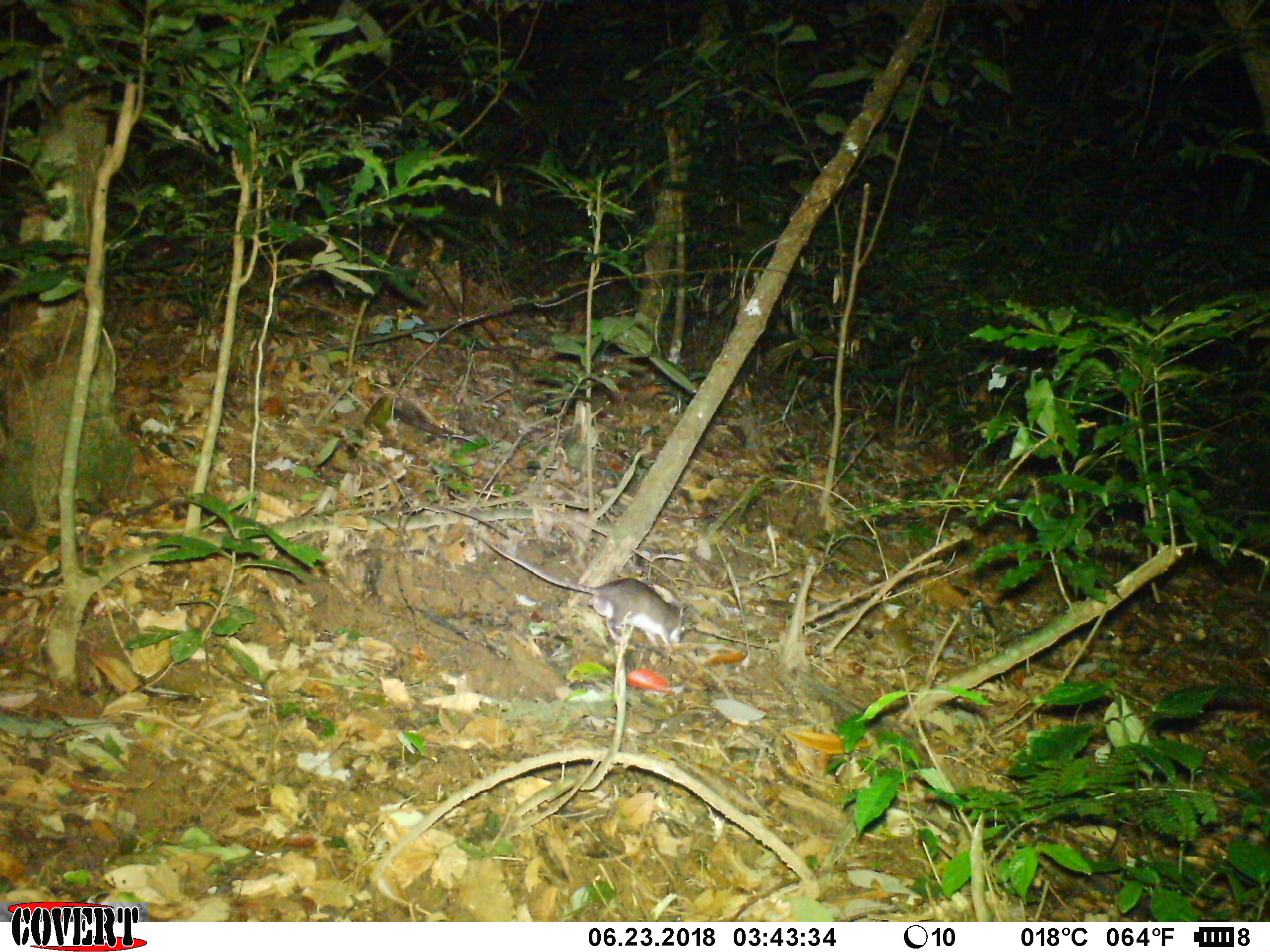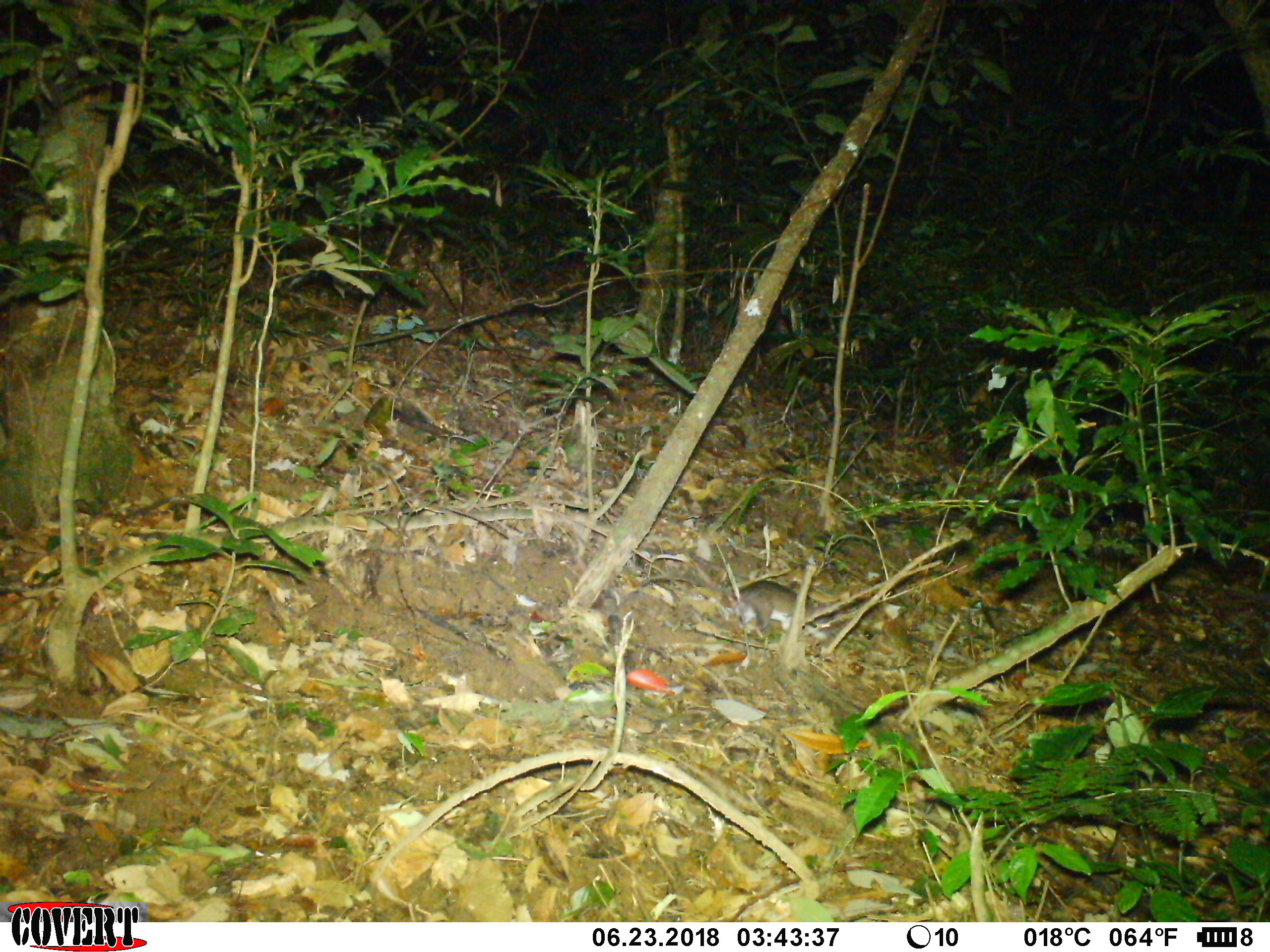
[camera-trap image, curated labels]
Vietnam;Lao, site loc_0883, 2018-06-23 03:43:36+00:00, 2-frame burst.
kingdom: Animalia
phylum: Chordata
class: Mammalia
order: Rodentia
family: Muridae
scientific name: Muridae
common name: old-world mice and rats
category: unidentified murid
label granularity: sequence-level